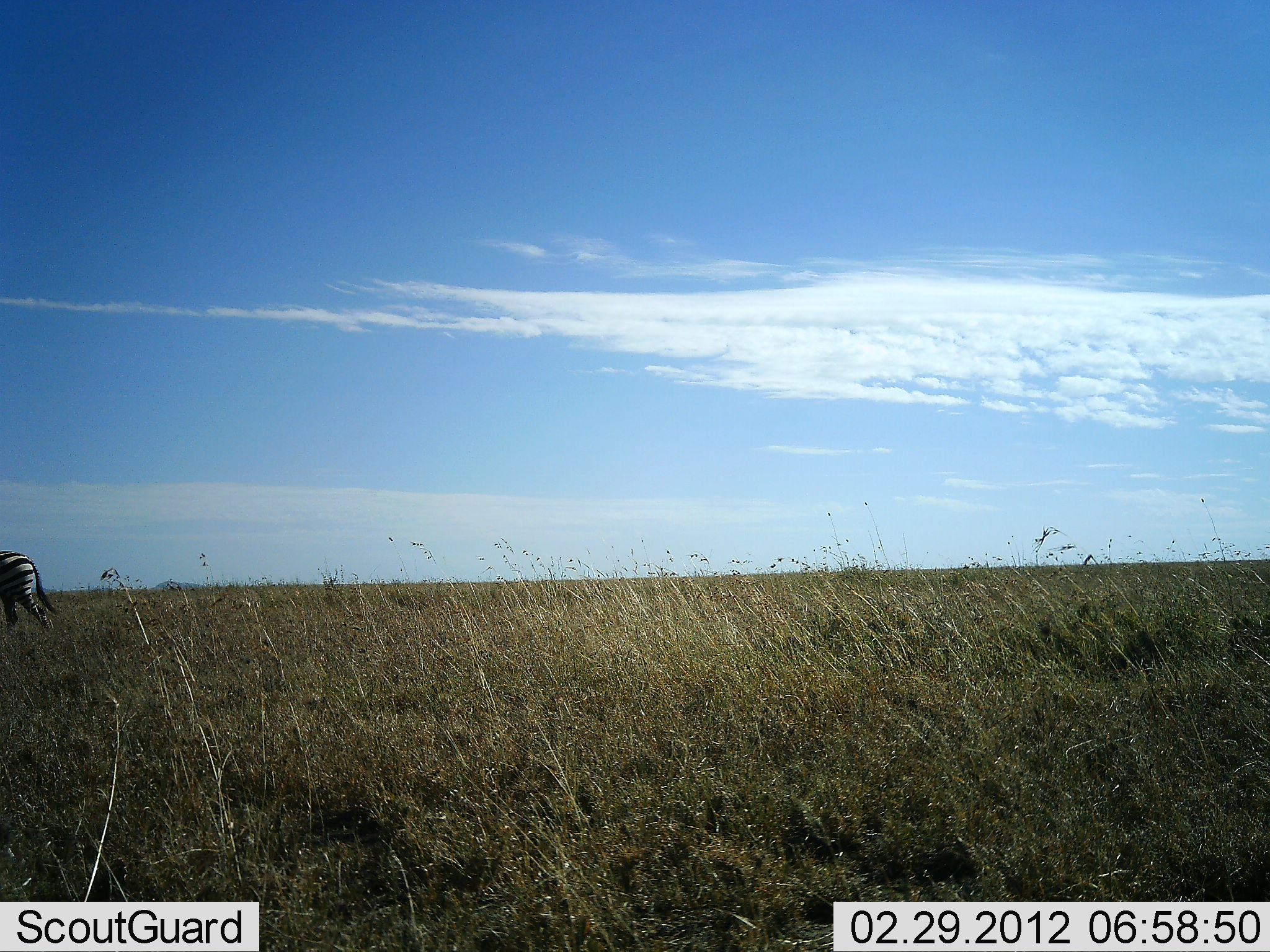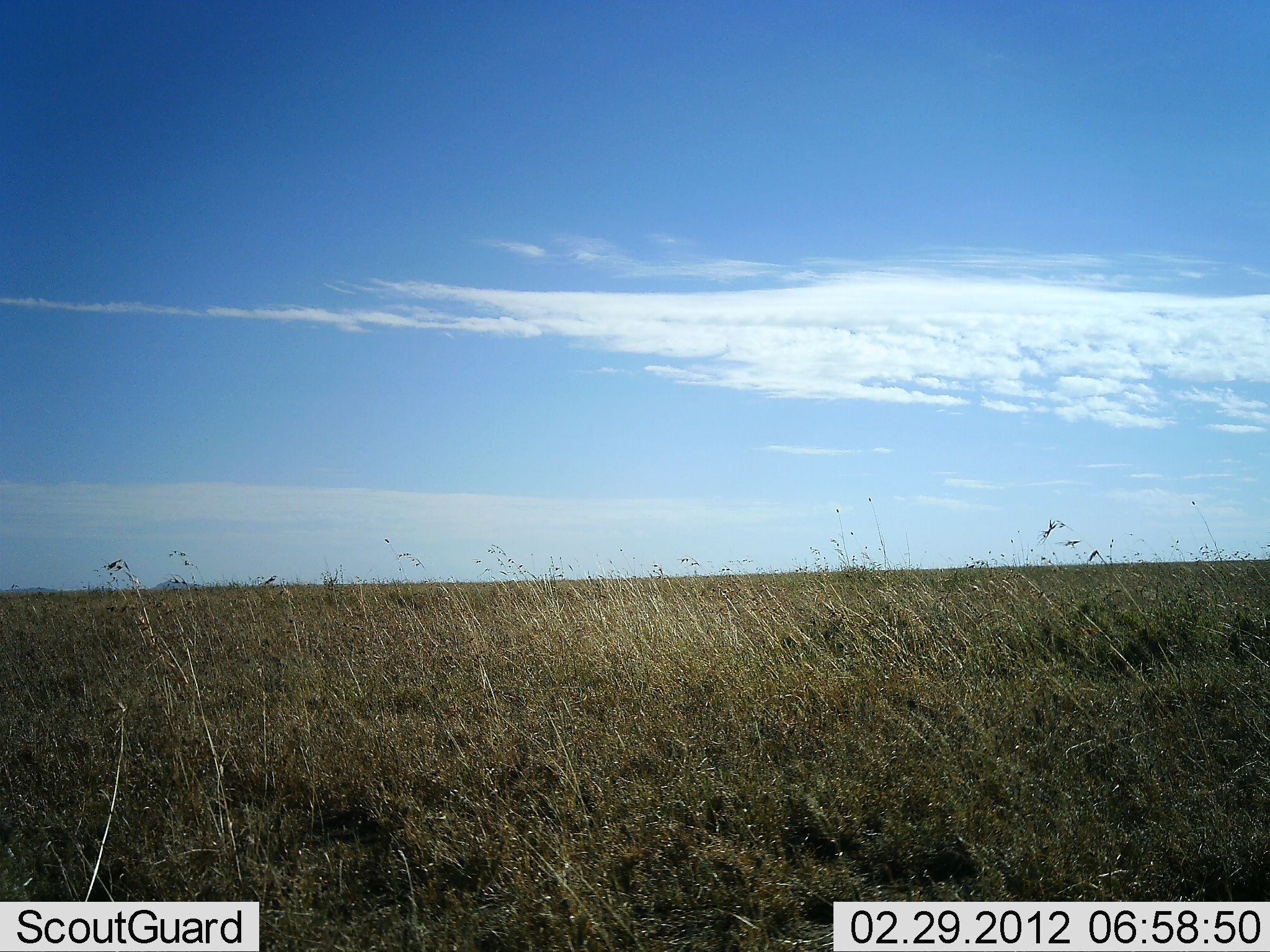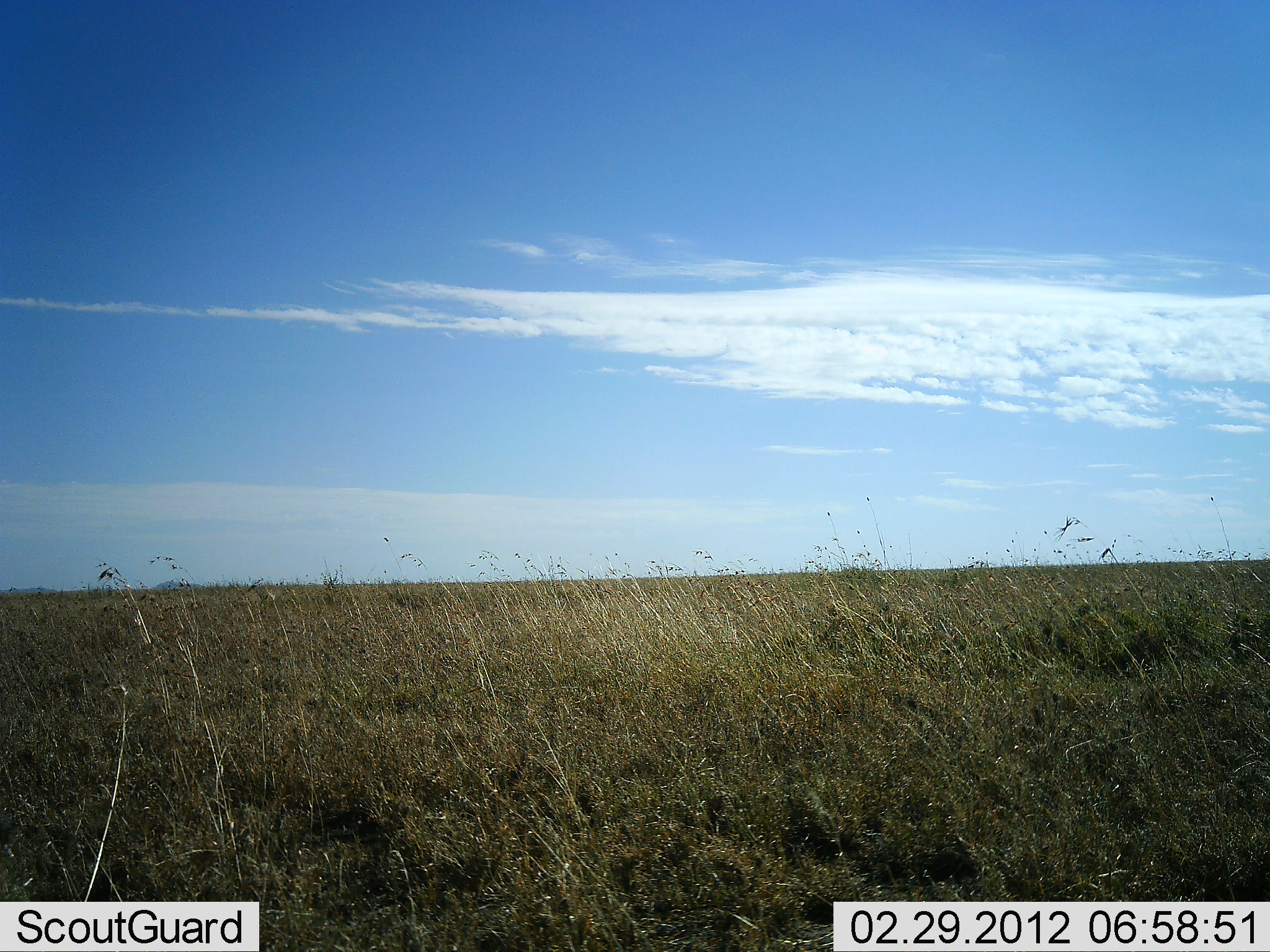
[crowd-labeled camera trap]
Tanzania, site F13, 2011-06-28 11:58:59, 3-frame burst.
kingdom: Animalia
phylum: Chordata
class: Mammalia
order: Perissodactyla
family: Equidae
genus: Equus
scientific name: Equus quagga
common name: plains zebra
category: zebra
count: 1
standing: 10%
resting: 0%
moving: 100%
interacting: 0%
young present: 0%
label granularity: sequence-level